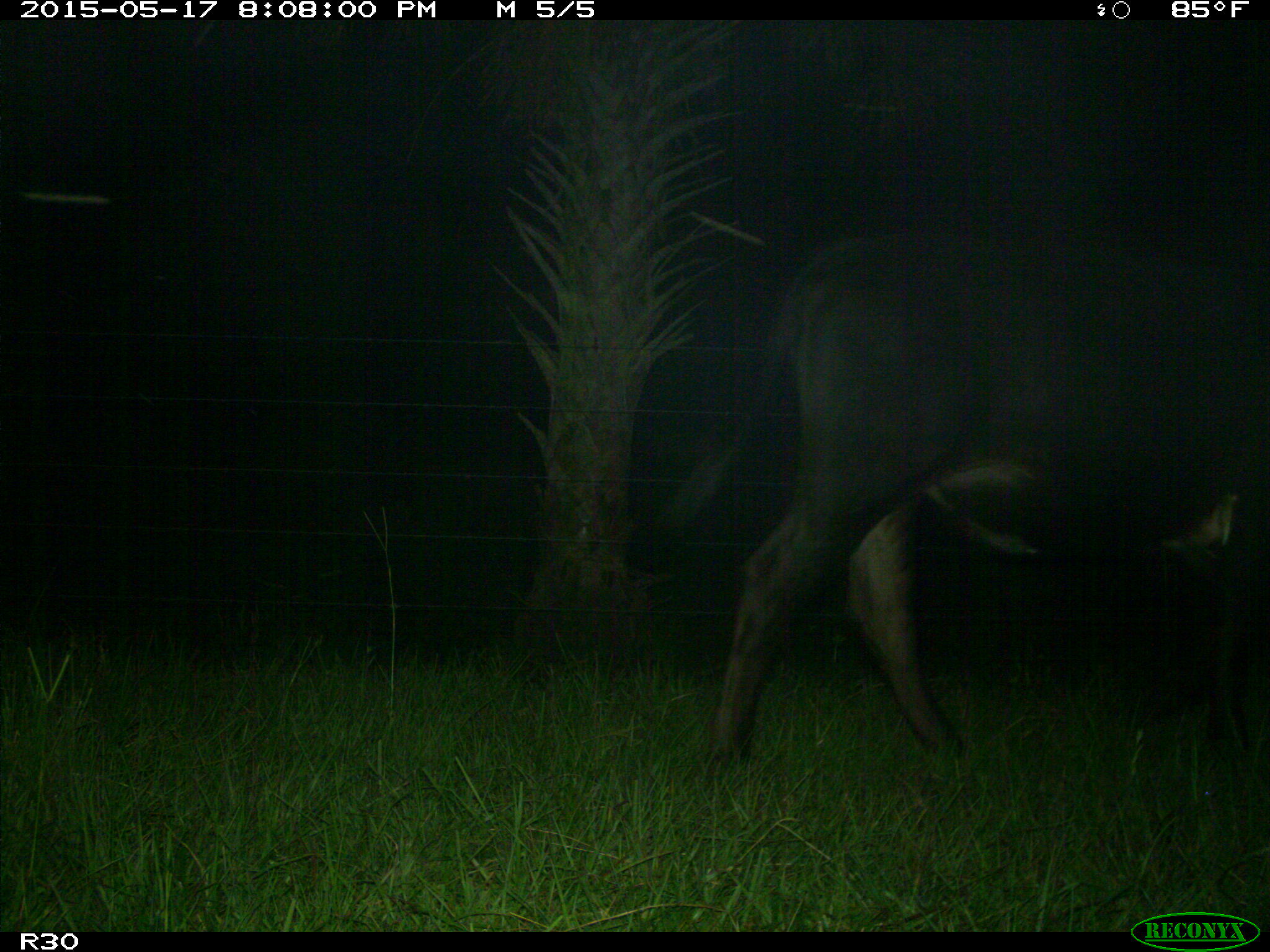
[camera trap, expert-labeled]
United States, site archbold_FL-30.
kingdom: Animalia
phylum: Chordata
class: Mammalia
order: Artiodactyla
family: Bovidae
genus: Bos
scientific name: Bos taurus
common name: domestic cow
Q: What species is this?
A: Bos taurus (domestic cow).